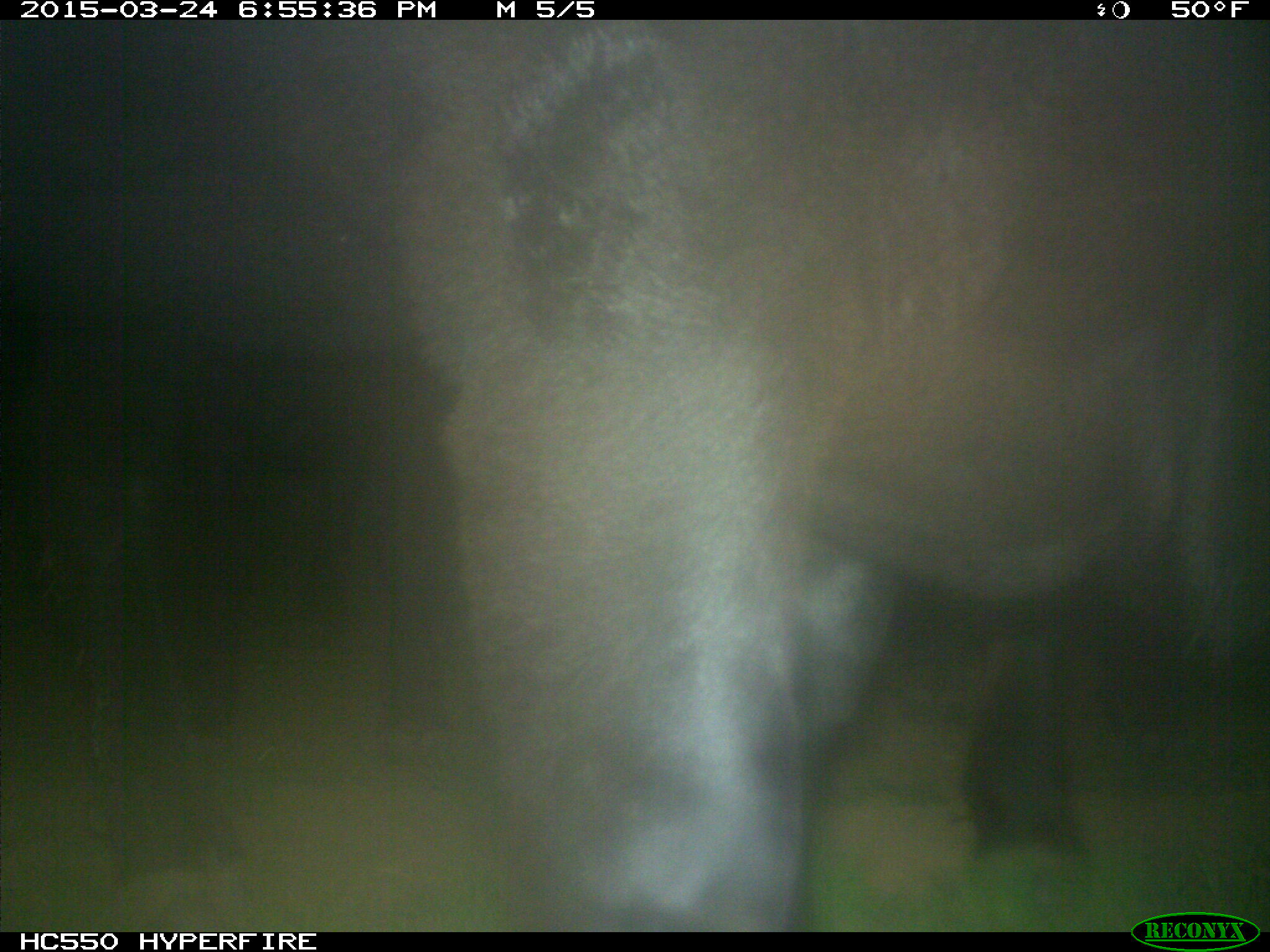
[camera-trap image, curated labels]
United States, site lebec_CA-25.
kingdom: Animalia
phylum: Chordata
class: Mammalia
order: Artiodactyla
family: Bovidae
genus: Bos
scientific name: Bos taurus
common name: domestic cow